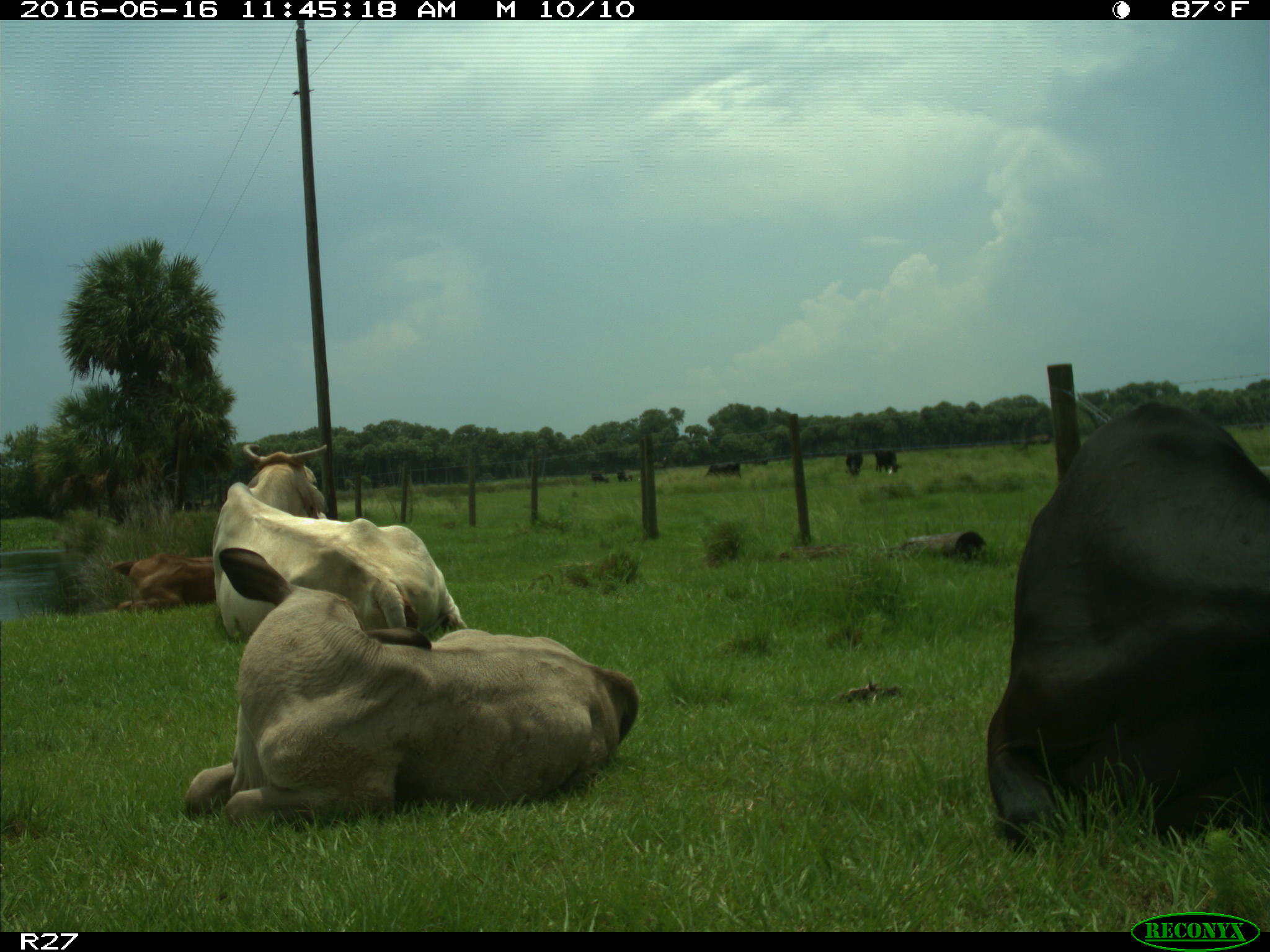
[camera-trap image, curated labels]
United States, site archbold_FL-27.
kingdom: Animalia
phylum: Chordata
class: Mammalia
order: Artiodactyla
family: Bovidae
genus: Bos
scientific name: Bos taurus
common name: domestic cow